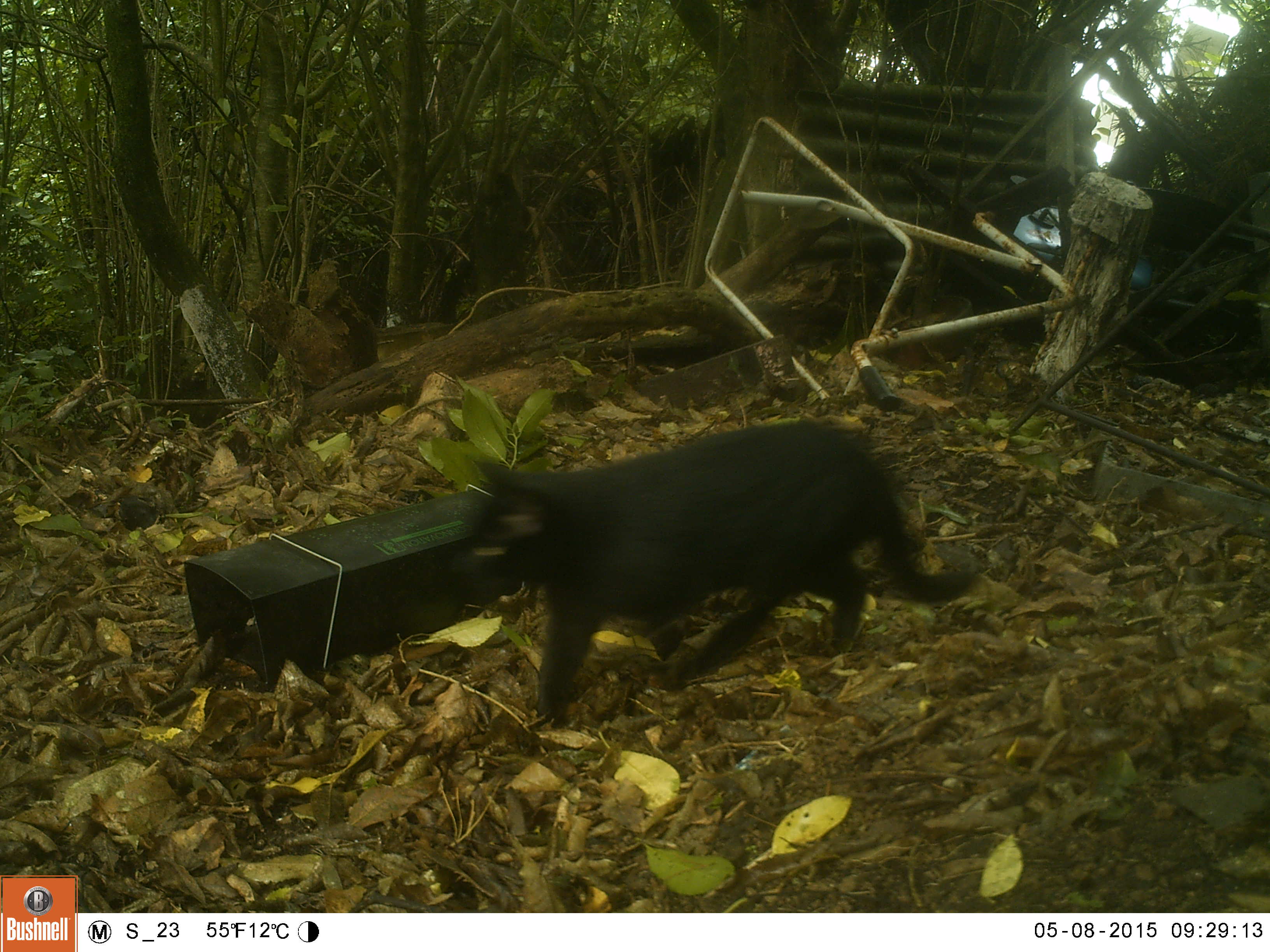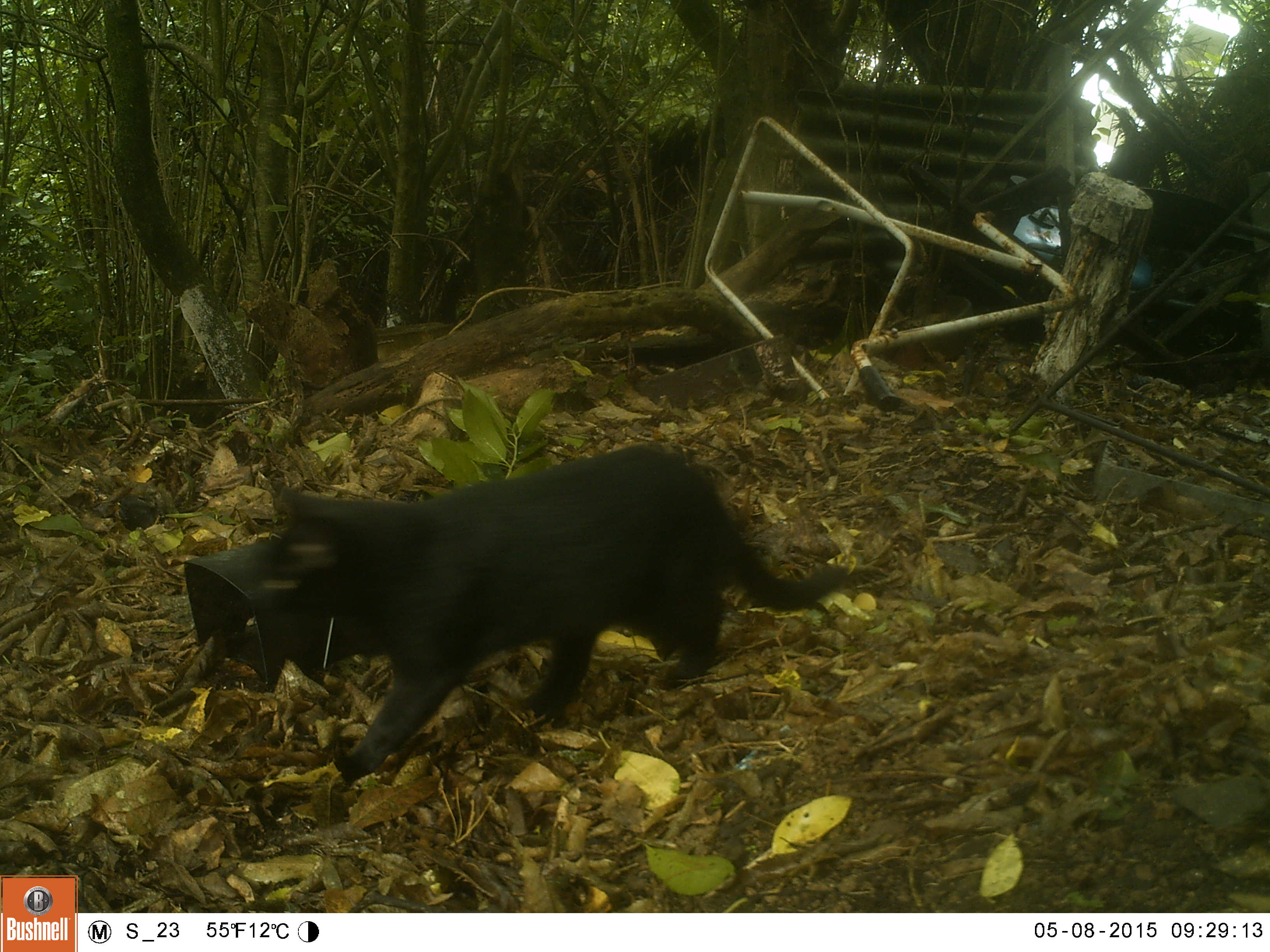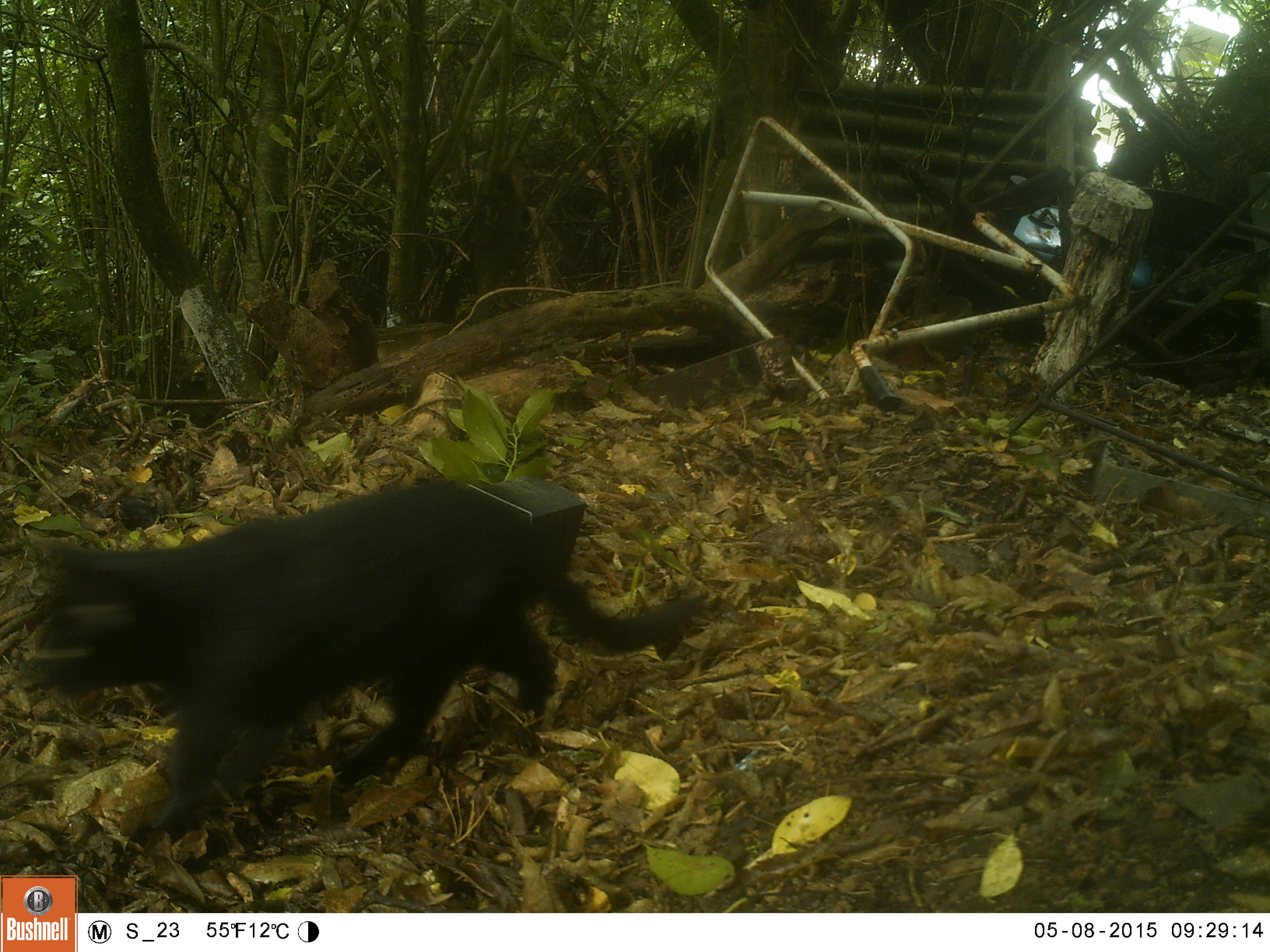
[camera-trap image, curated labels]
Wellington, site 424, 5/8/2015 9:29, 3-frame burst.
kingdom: Animalia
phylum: Chordata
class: Mammalia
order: Carnivora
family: Felidae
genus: Felis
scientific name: Felis catus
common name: cat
Cat (Felis catus).